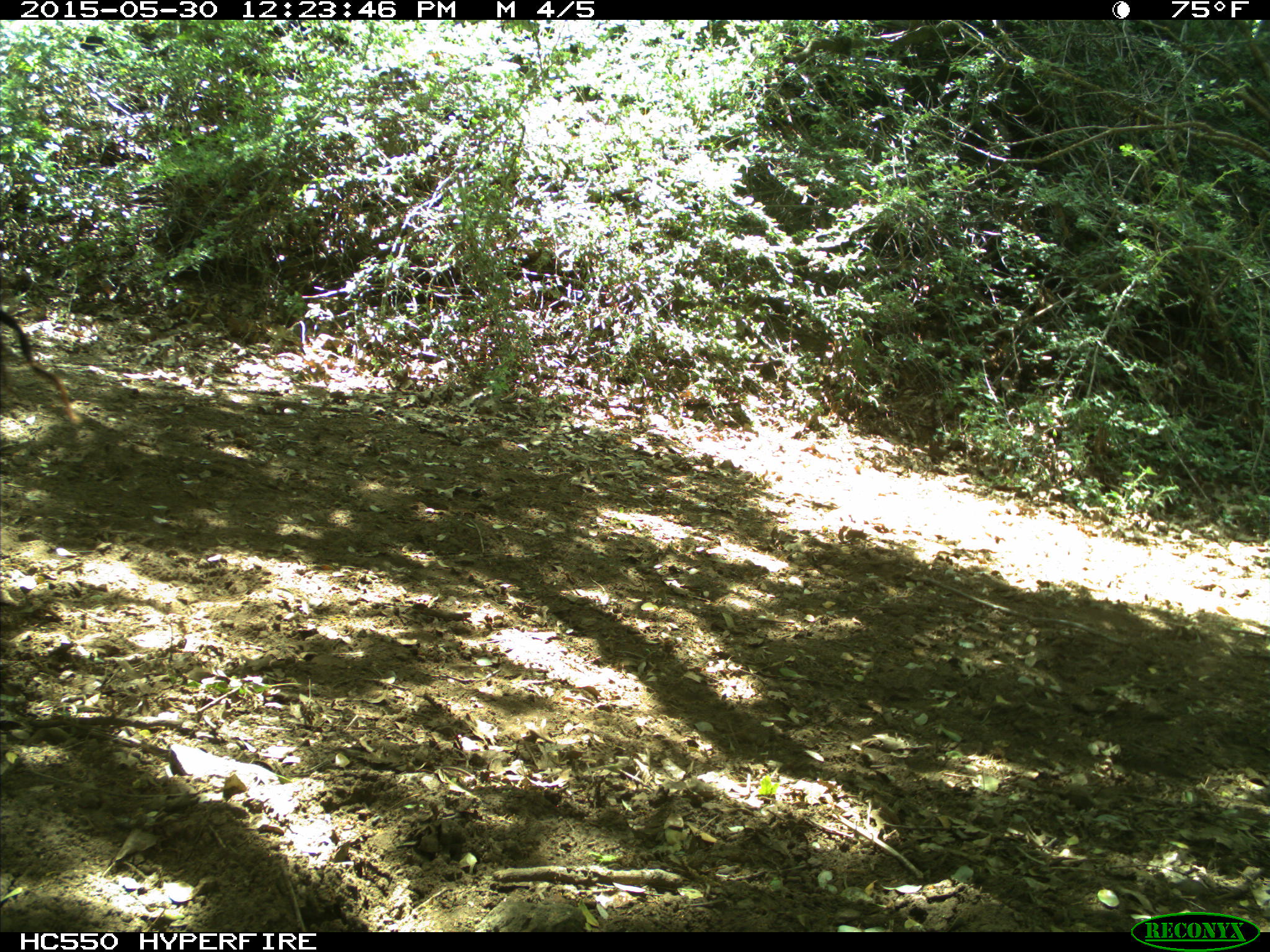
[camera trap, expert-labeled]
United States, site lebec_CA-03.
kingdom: Animalia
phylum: Chordata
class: Mammalia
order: Artiodactyla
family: Bovidae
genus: Bos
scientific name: Bos taurus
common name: domestic cow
Bos taurus (domestic cow).